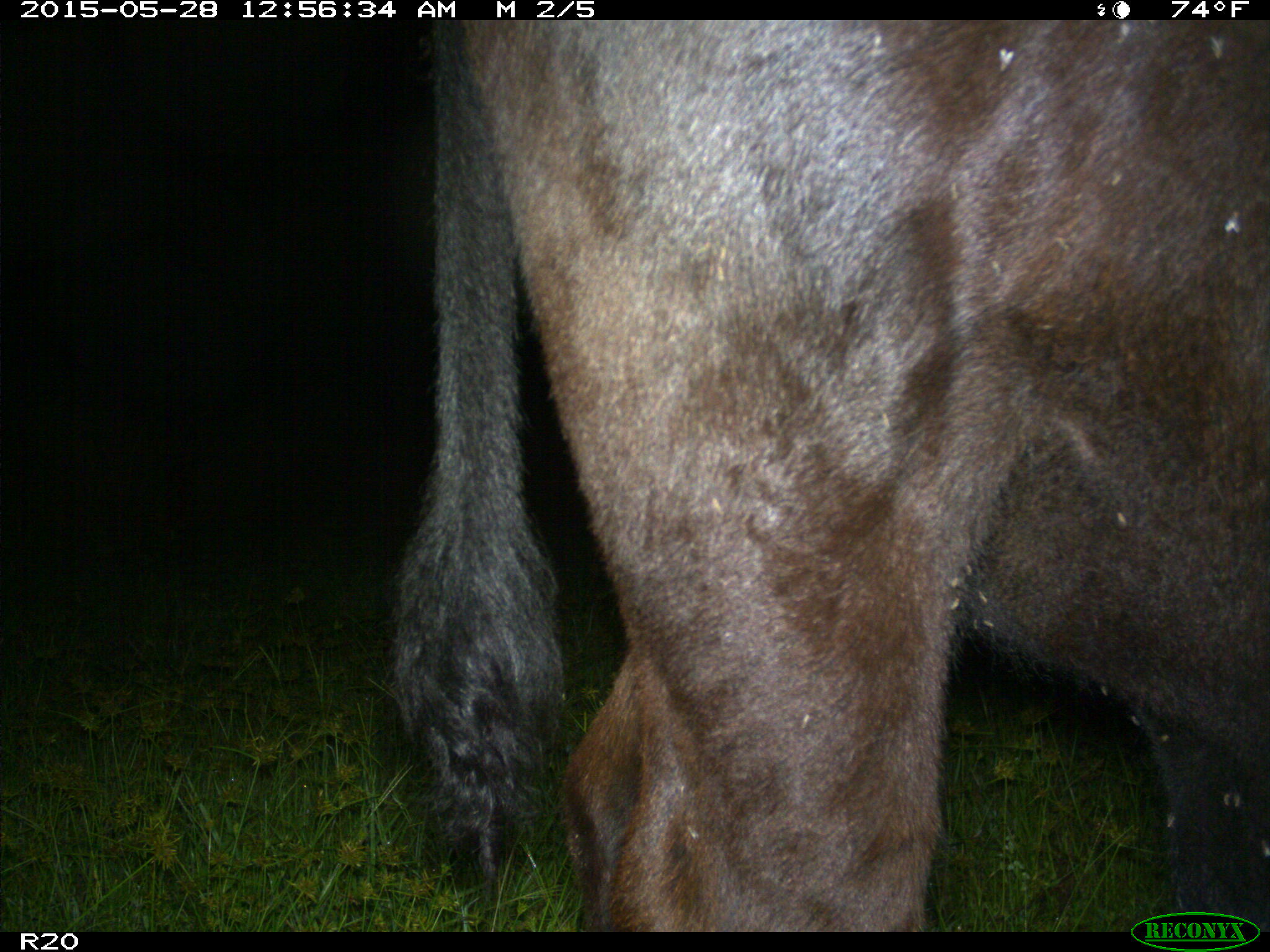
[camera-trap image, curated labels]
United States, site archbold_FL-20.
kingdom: Animalia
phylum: Chordata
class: Mammalia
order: Artiodactyla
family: Bovidae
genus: Bos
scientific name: Bos taurus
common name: domestic cow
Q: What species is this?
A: Bos taurus (domestic cow).